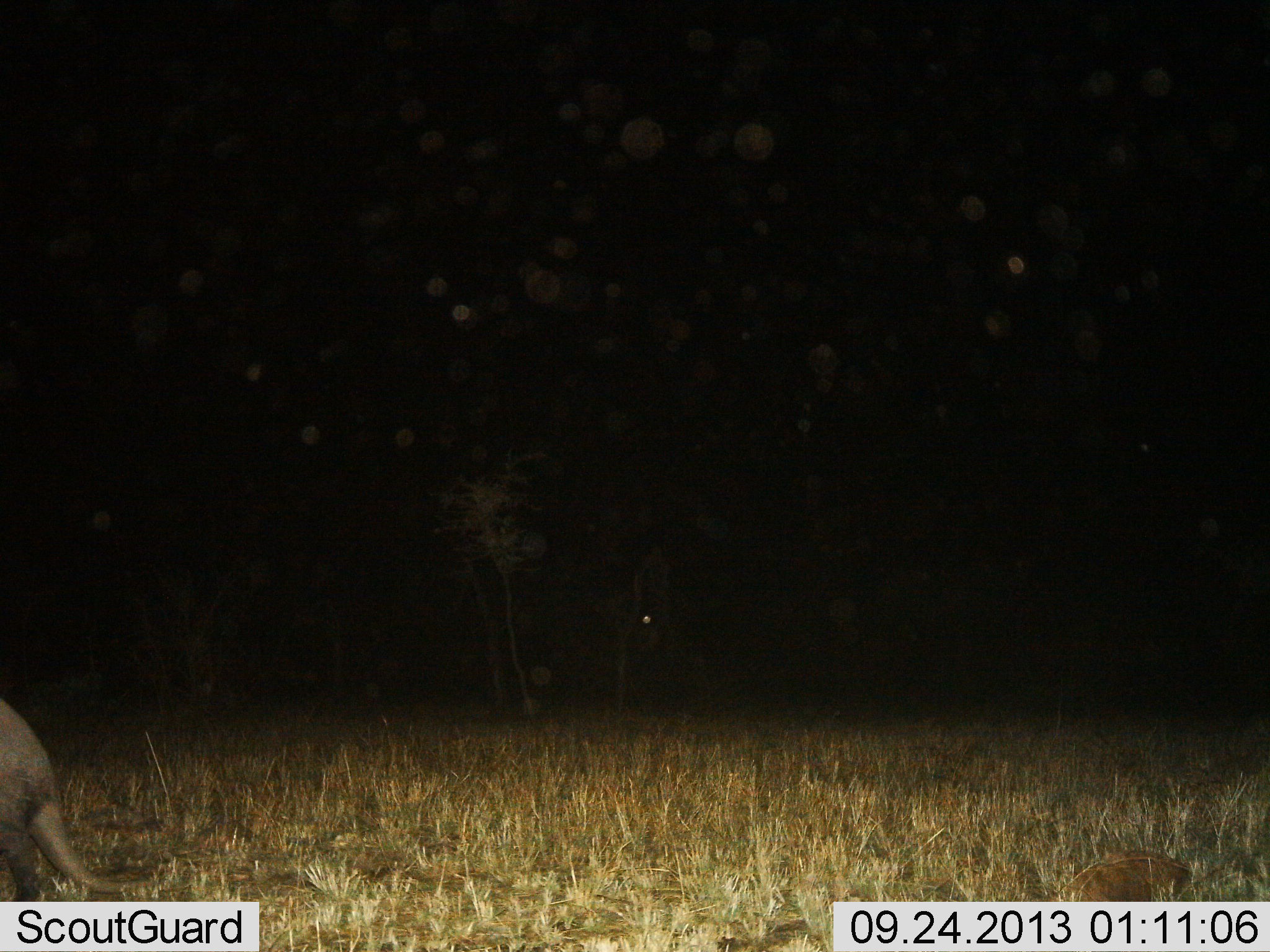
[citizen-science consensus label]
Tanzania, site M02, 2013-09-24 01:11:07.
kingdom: Animalia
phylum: Chordata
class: Mammalia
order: Tubulidentata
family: Orycteropodidae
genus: Orycteropus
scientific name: Orycteropus afer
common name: aardvark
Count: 1.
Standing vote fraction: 21%.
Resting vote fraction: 0%.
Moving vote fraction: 79%.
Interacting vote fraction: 0%.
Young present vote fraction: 0%.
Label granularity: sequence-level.